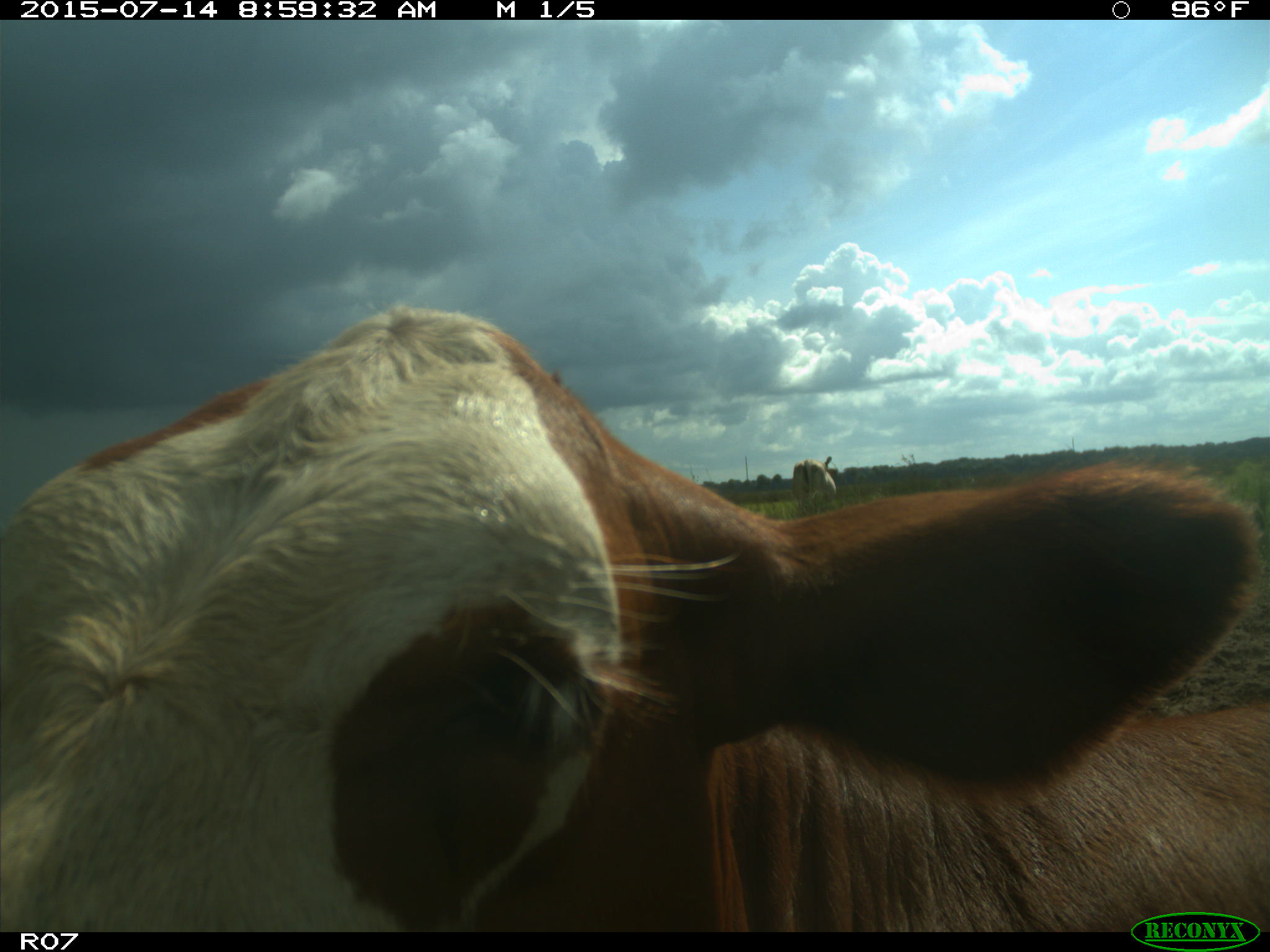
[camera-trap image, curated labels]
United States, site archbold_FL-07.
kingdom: Animalia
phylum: Chordata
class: Mammalia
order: Artiodactyla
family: Bovidae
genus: Bos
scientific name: Bos taurus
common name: domestic cow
Bos taurus (domestic cow).